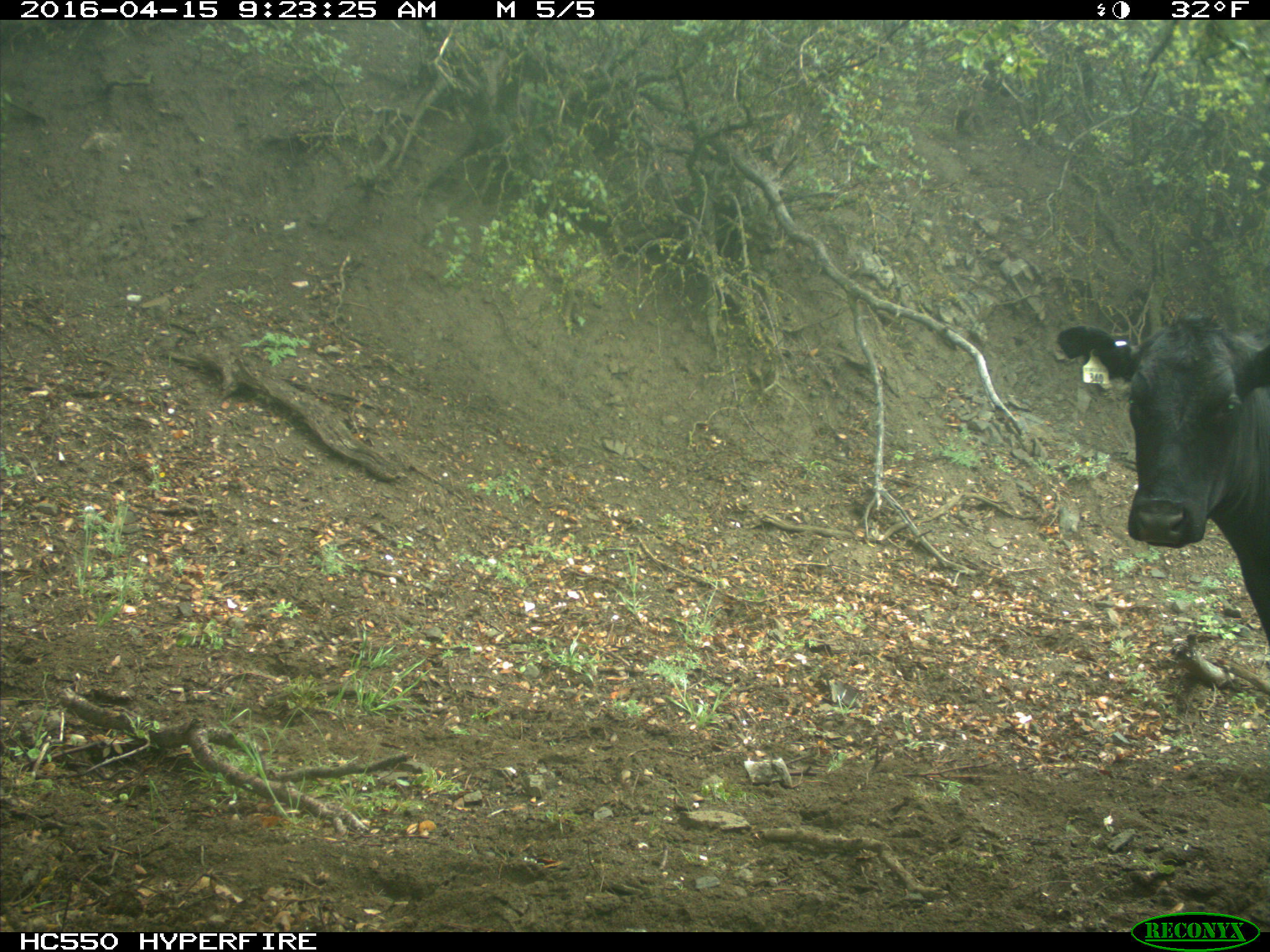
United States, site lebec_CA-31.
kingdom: Animalia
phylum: Chordata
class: Mammalia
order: Artiodactyla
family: Bovidae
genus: Bos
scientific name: Bos taurus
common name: domestic cow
Bos taurus (domestic cow).